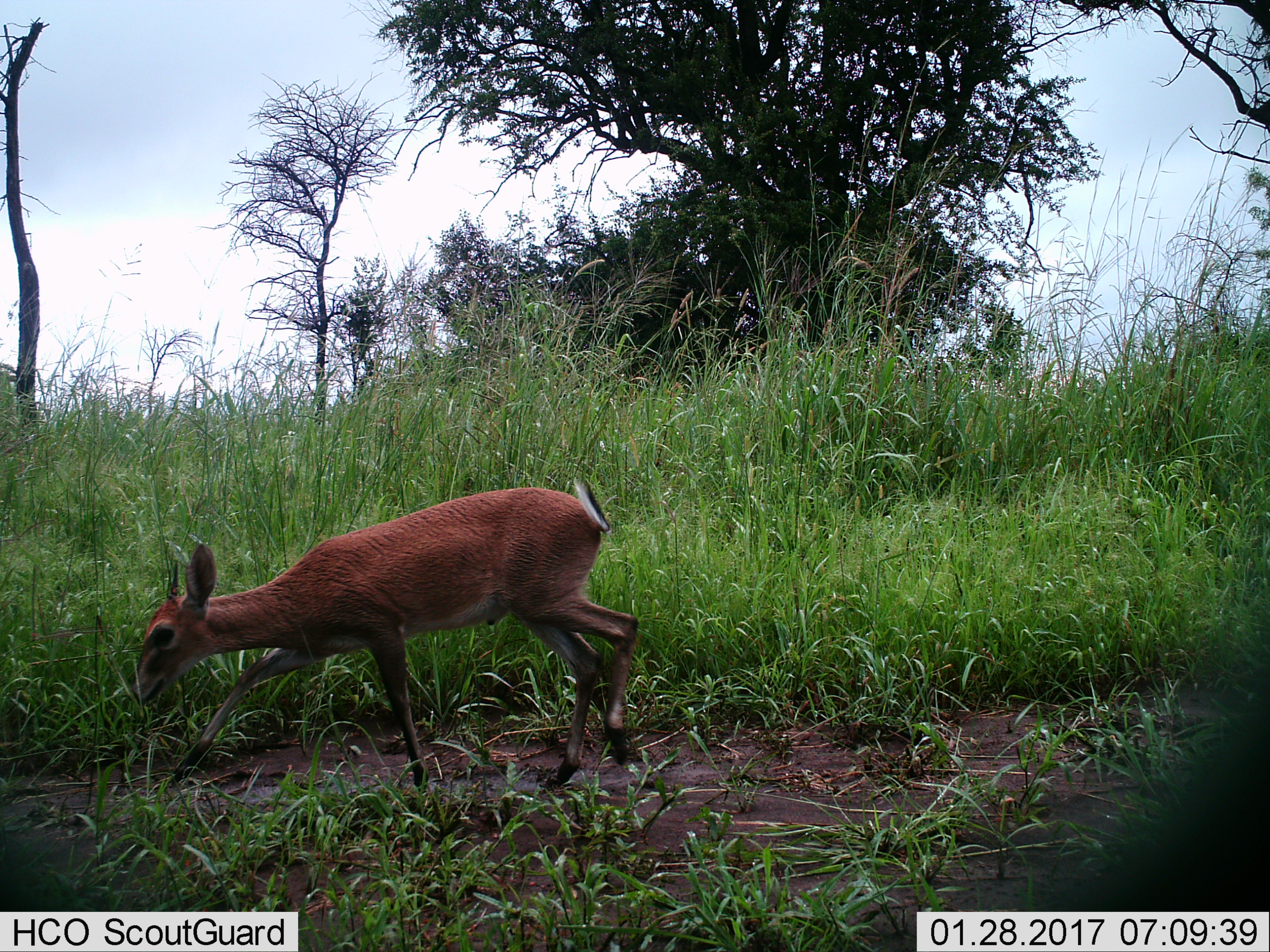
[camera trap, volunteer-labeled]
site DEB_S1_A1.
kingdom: Animalia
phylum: Chordata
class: Mammalia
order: Artiodactyla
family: Bovidae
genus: Sylvicapra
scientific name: Sylvicapra grimmia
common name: common duiker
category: duikercommongrey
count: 1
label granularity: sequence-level